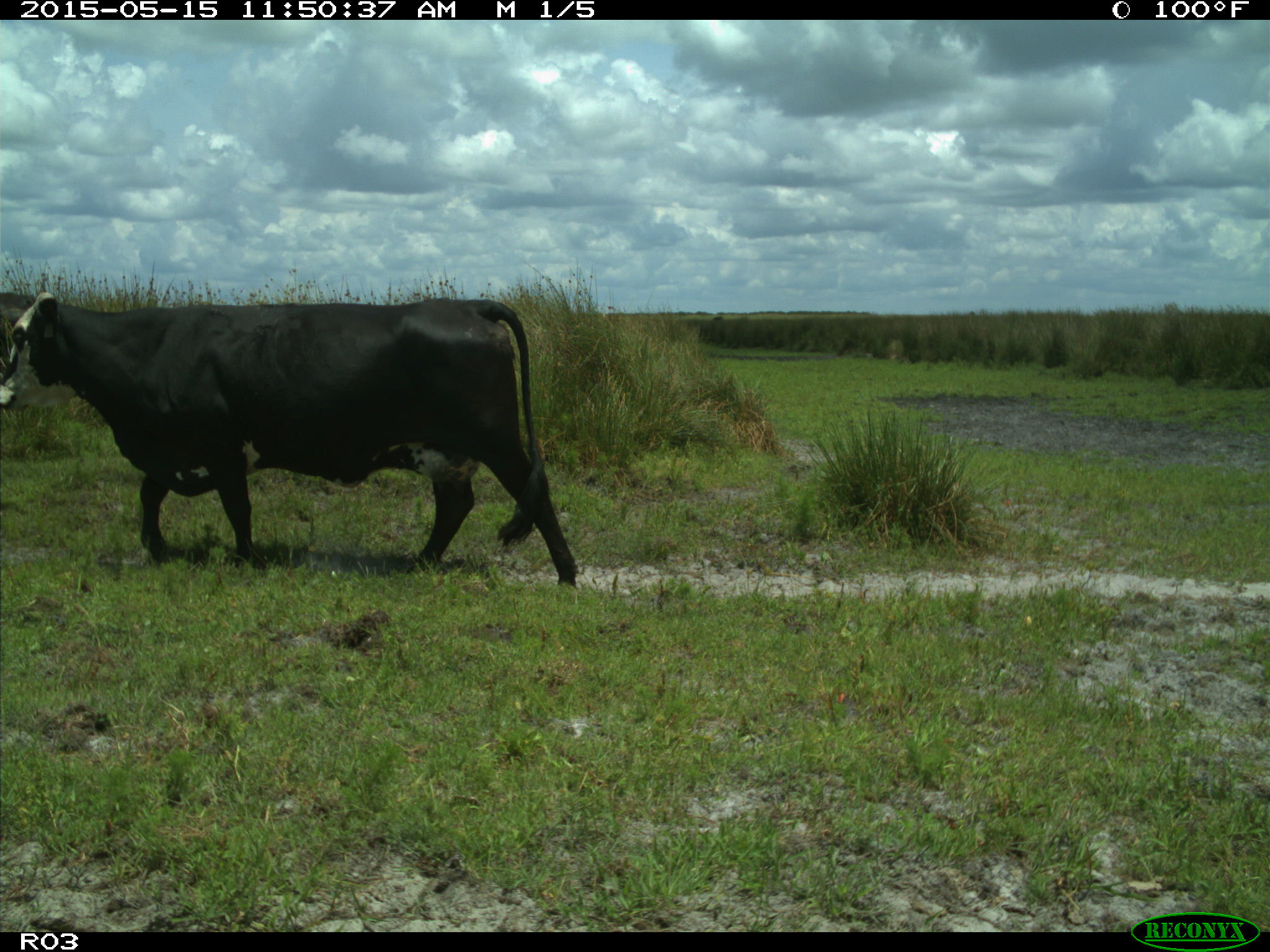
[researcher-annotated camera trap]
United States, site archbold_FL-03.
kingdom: Animalia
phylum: Chordata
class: Mammalia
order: Artiodactyla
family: Bovidae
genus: Bos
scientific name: Bos taurus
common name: domestic cow